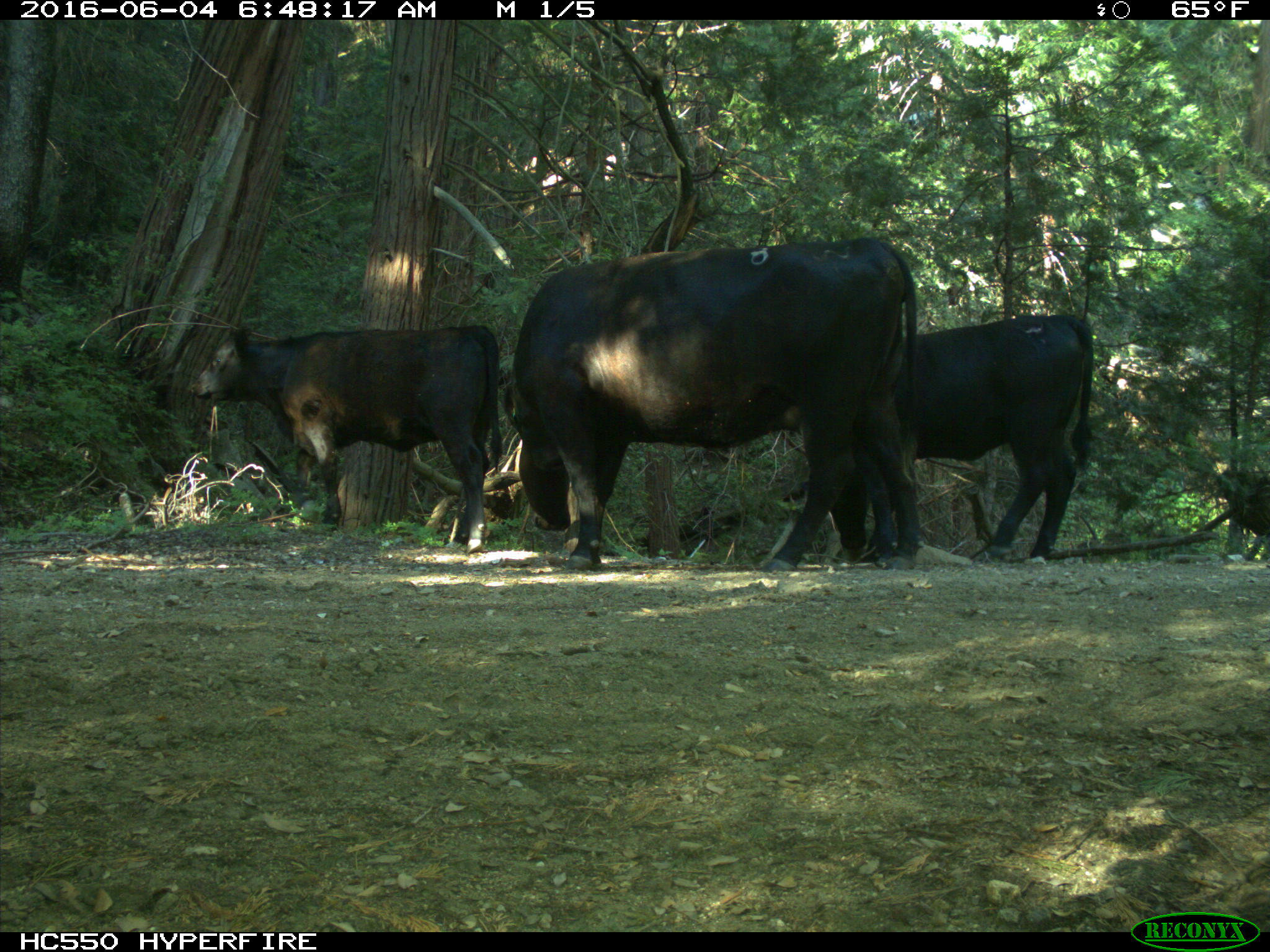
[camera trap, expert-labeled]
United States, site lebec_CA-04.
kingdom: Animalia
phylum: Chordata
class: Mammalia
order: Artiodactyla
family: Bovidae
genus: Bos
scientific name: Bos taurus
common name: domestic cow